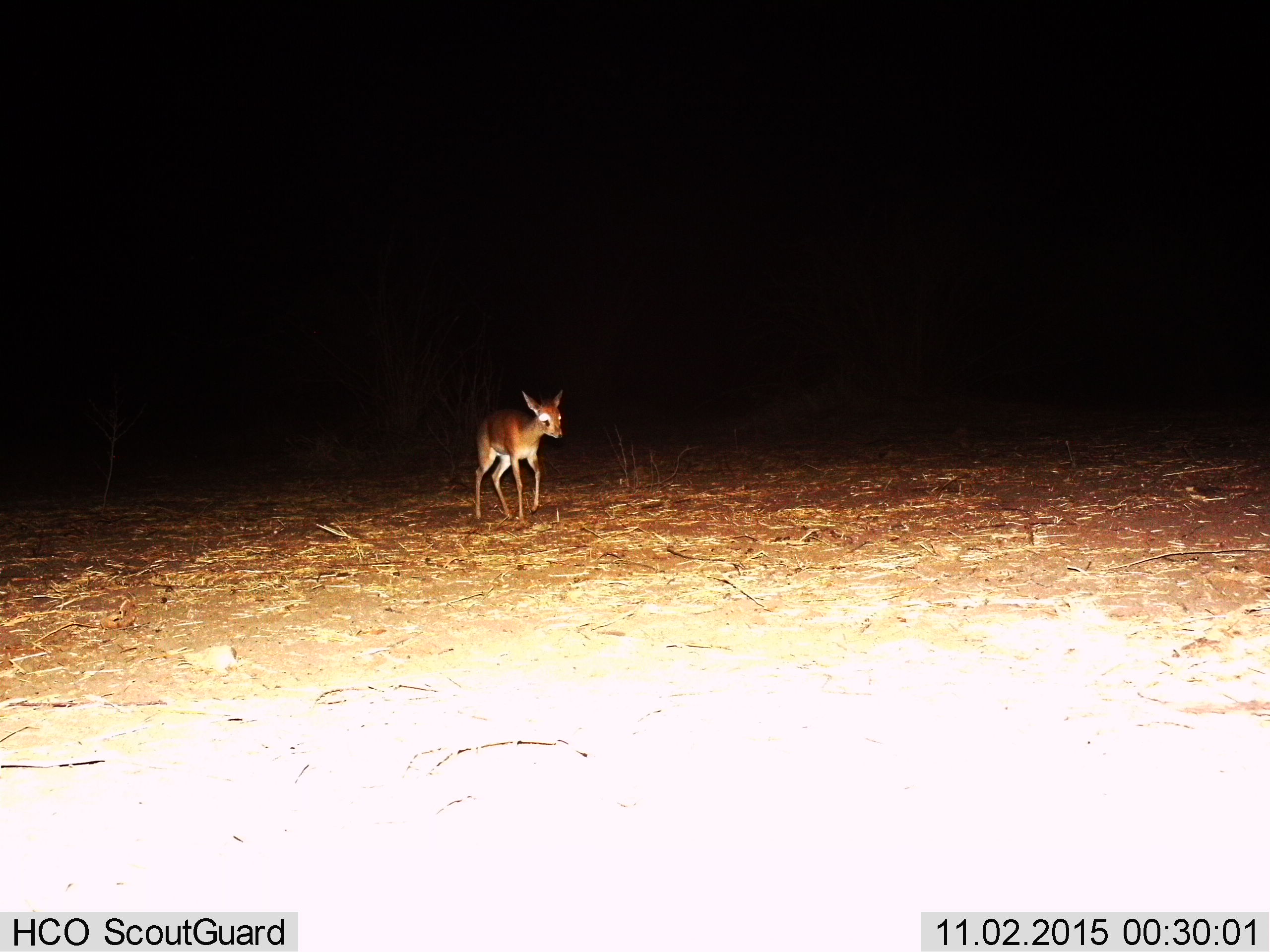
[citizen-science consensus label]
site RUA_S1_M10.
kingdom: Animalia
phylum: Chordata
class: Mammalia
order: Artiodactyla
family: Bovidae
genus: Madoqua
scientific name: Madoqua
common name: dik-dik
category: dikdik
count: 1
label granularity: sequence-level